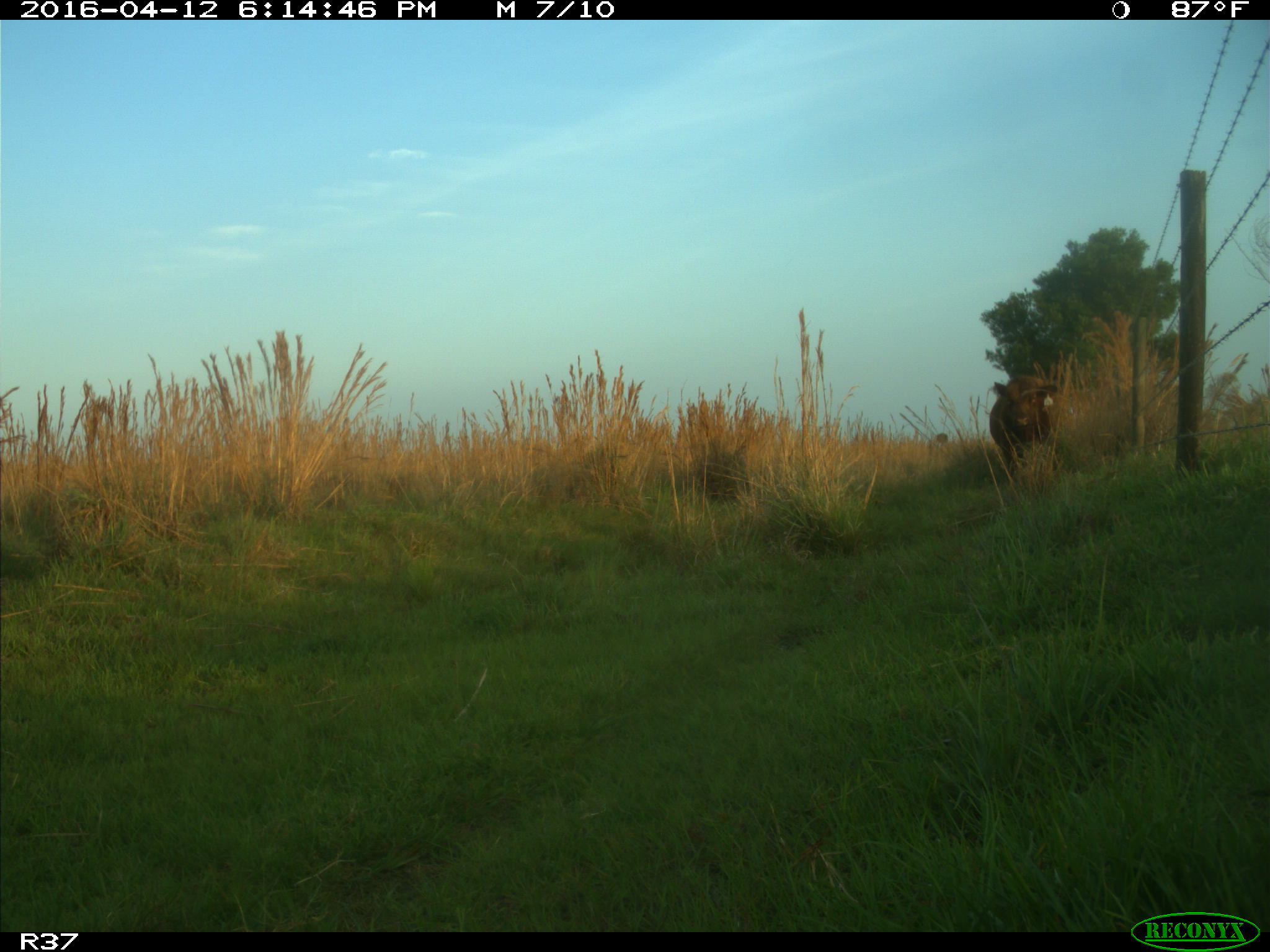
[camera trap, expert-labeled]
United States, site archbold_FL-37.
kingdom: Animalia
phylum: Chordata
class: Mammalia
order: Artiodactyla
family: Bovidae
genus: Bos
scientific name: Bos taurus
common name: domestic cow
Bos taurus (domestic cow).